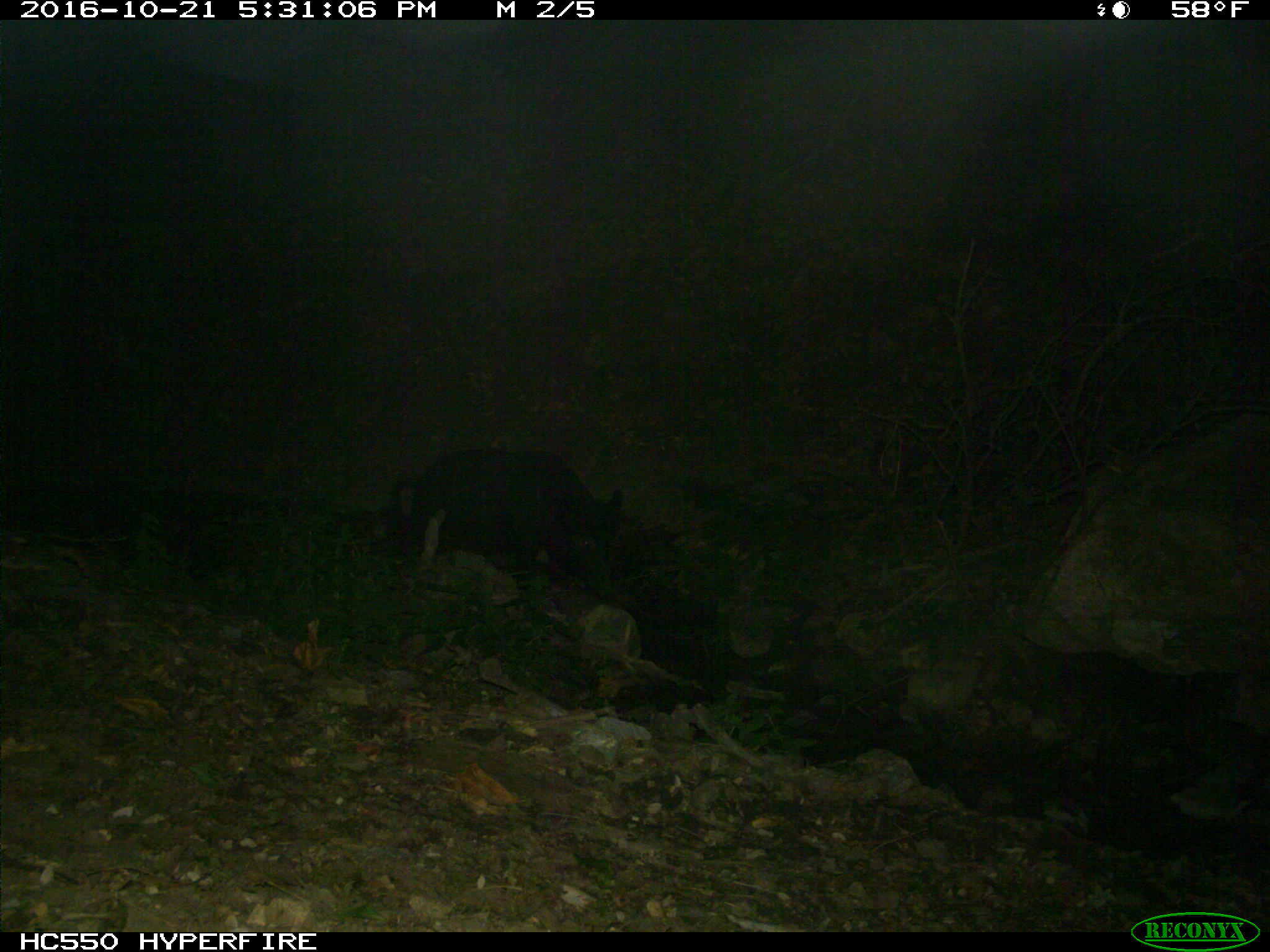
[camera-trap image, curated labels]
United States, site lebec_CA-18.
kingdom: Animalia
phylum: Chordata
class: Mammalia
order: Artiodactyla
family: Suidae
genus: Sus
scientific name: Sus scrofa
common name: wild boar